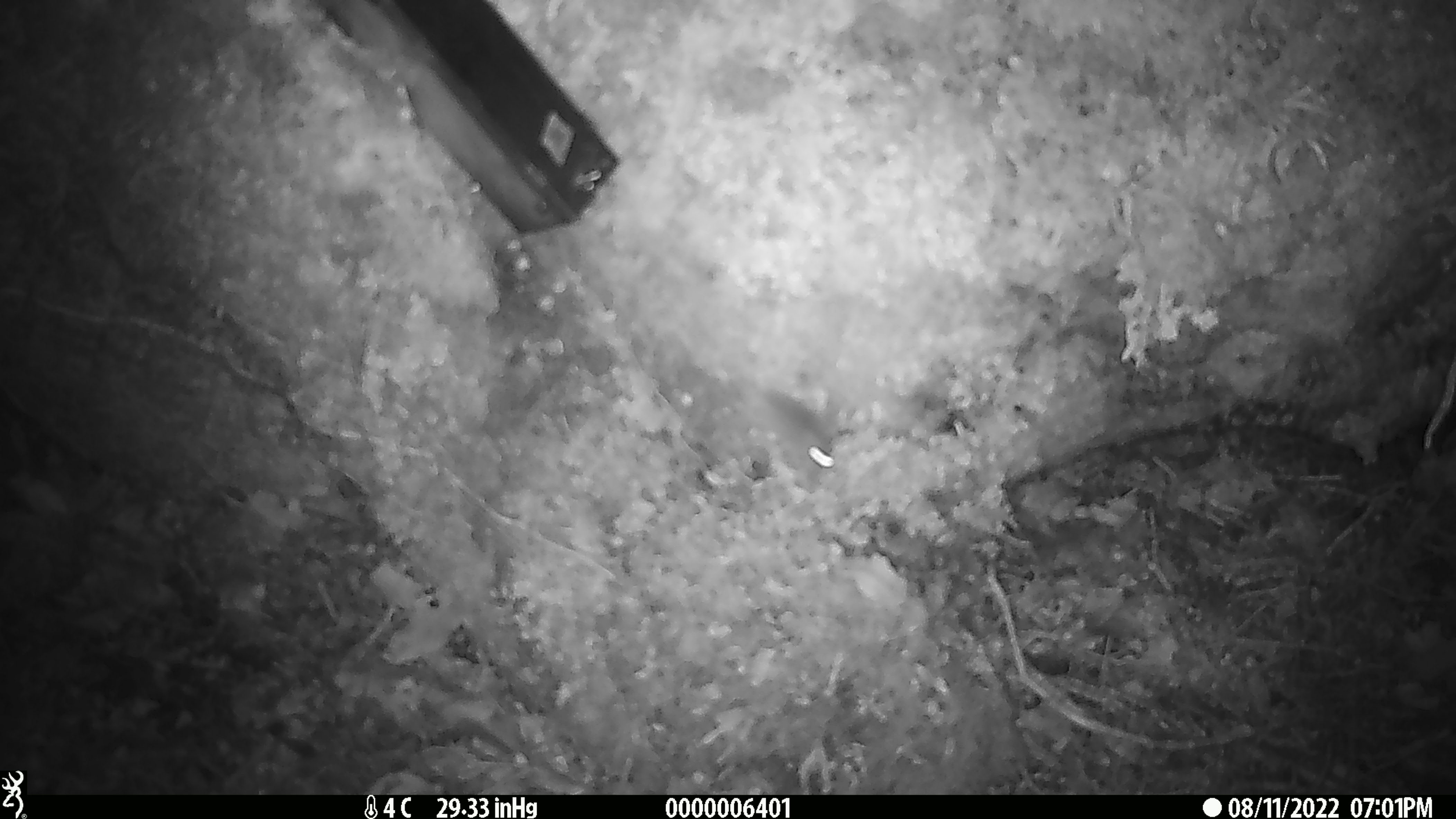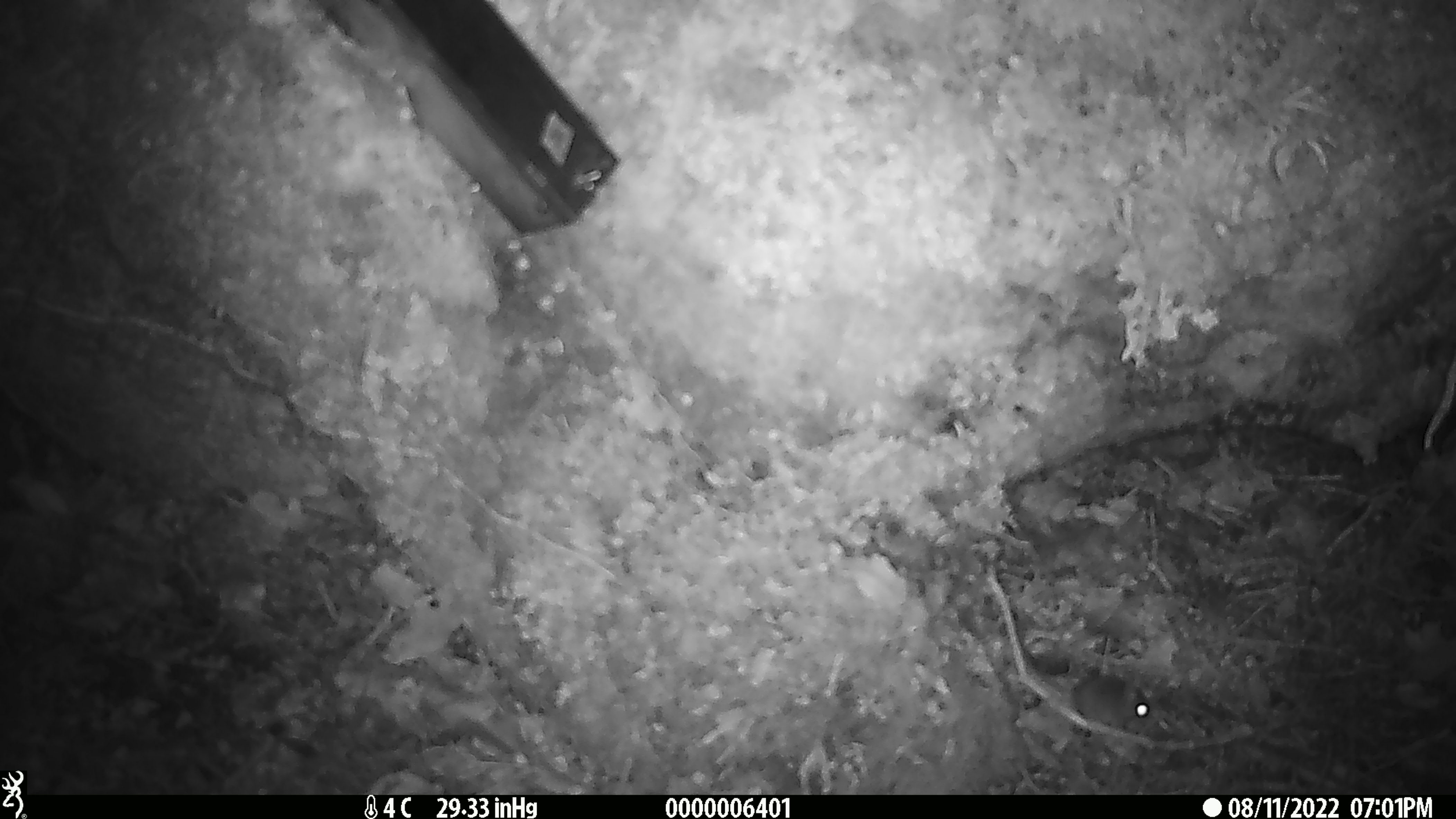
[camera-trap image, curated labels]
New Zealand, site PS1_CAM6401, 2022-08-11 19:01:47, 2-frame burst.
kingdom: Animalia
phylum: Chordata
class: Mammalia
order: Rodentia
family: Muridae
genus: Mus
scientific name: Mus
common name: mouse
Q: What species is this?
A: Mouse (Mus).